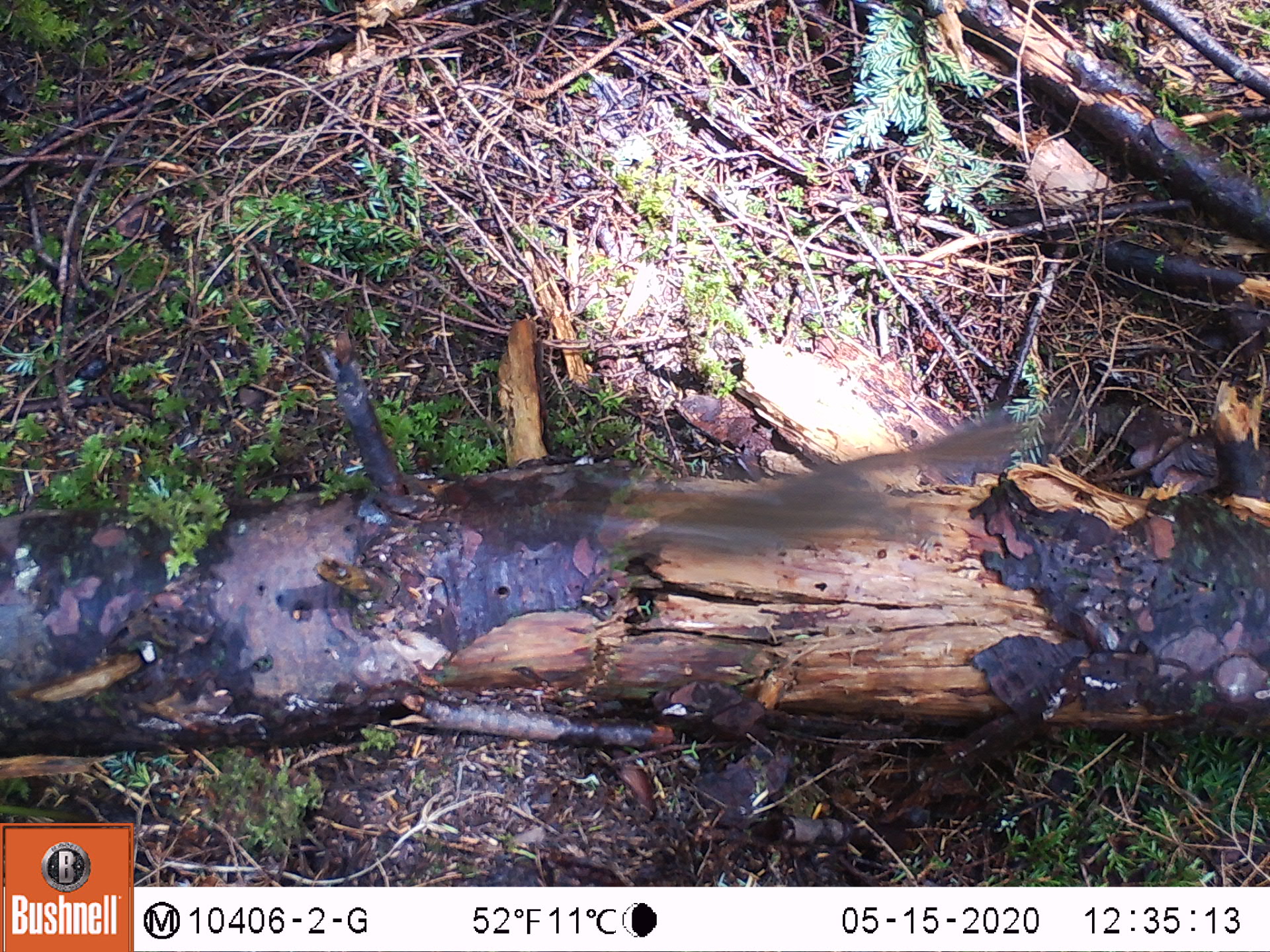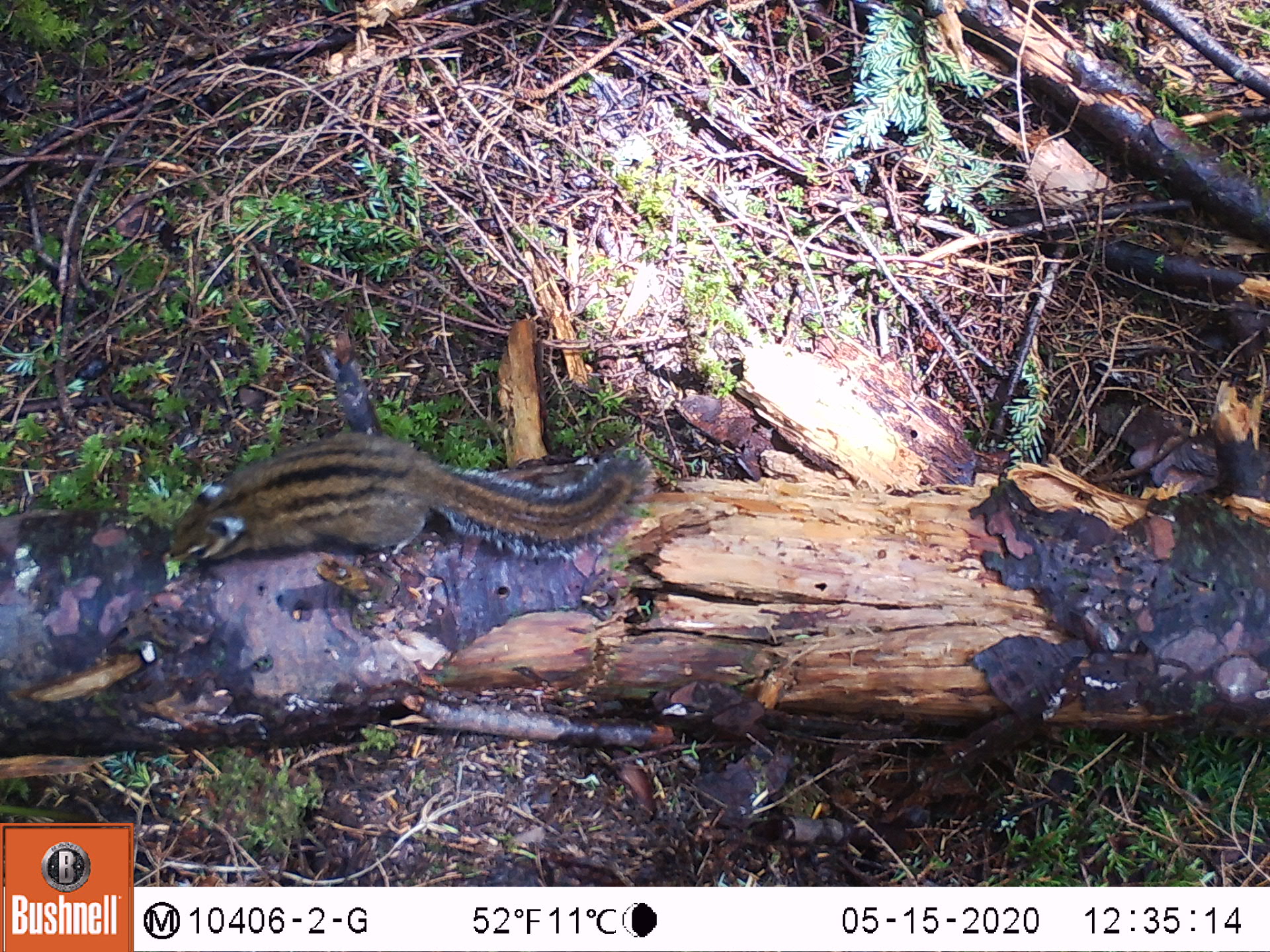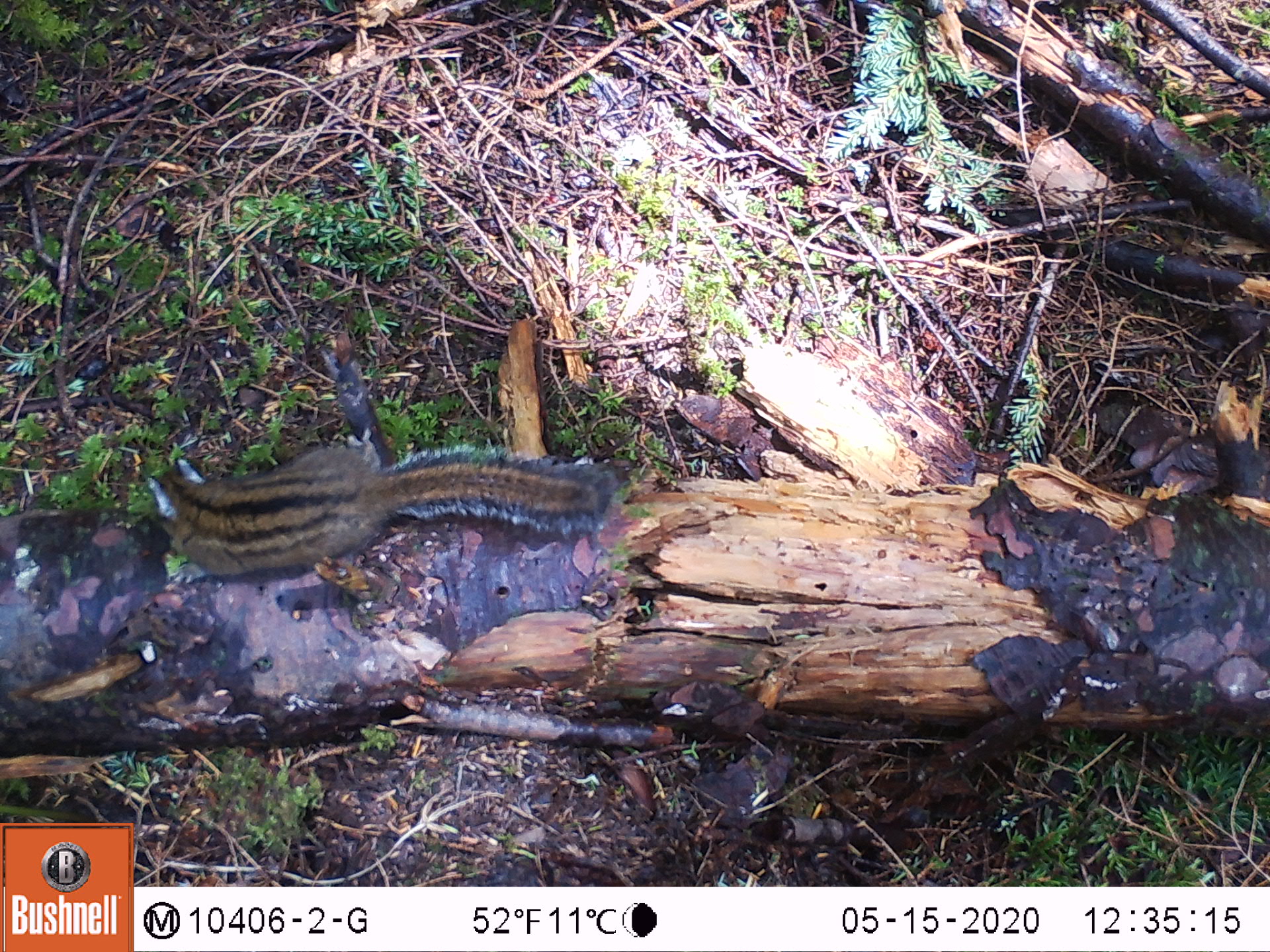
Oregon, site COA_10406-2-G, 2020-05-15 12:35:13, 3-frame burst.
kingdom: Animalia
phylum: Chordata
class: Mammalia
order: Rodentia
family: Sciuridae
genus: Neotamias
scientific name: Neotamias townsendii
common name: townsend's chipmunk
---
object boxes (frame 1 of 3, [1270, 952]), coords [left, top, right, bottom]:
townsend's chipmunk: [556, 391, 1048, 560]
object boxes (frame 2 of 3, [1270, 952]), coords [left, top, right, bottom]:
townsend's chipmunk: [153, 422, 664, 578]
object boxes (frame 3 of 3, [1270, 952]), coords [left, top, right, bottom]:
townsend's chipmunk: [128, 417, 629, 591]